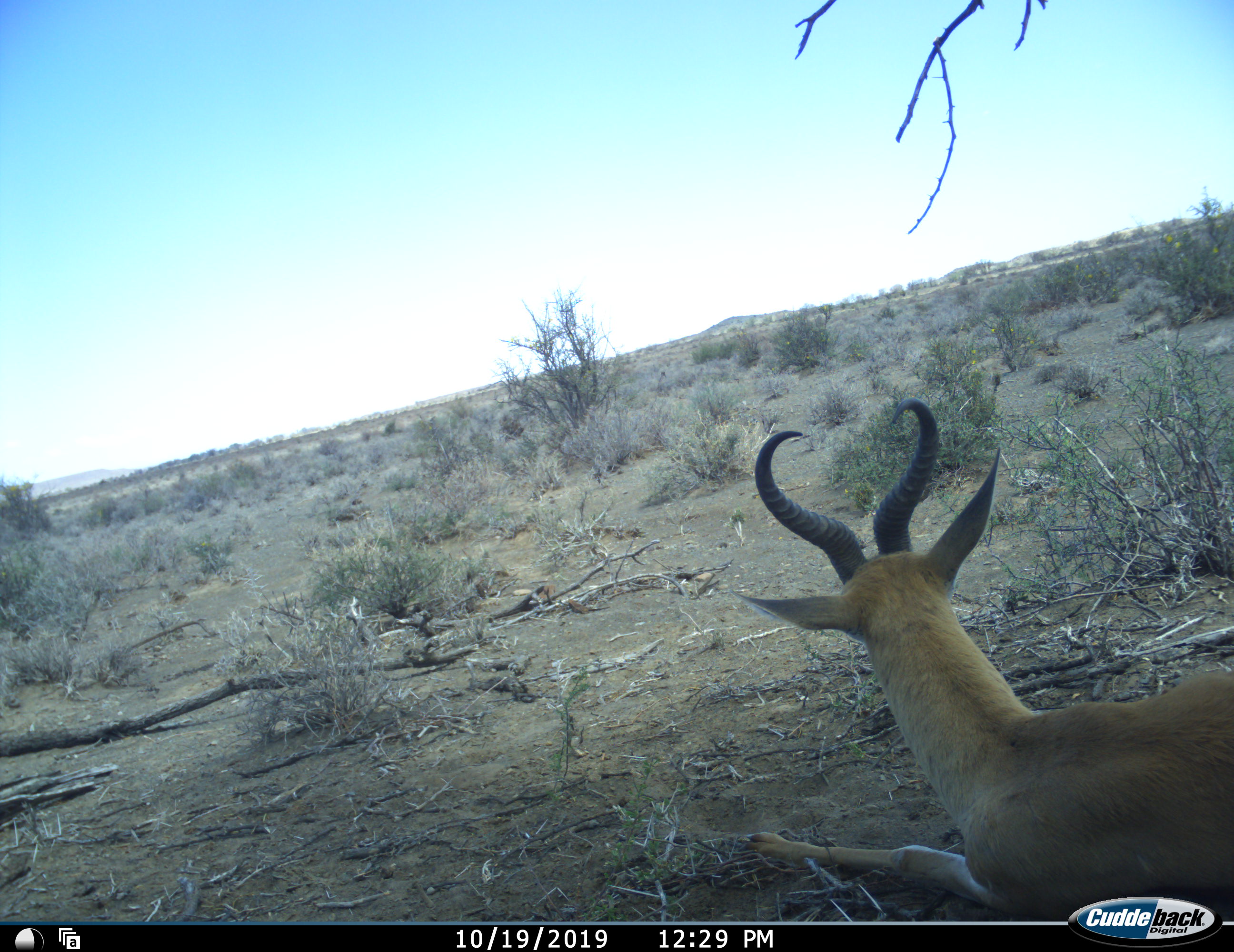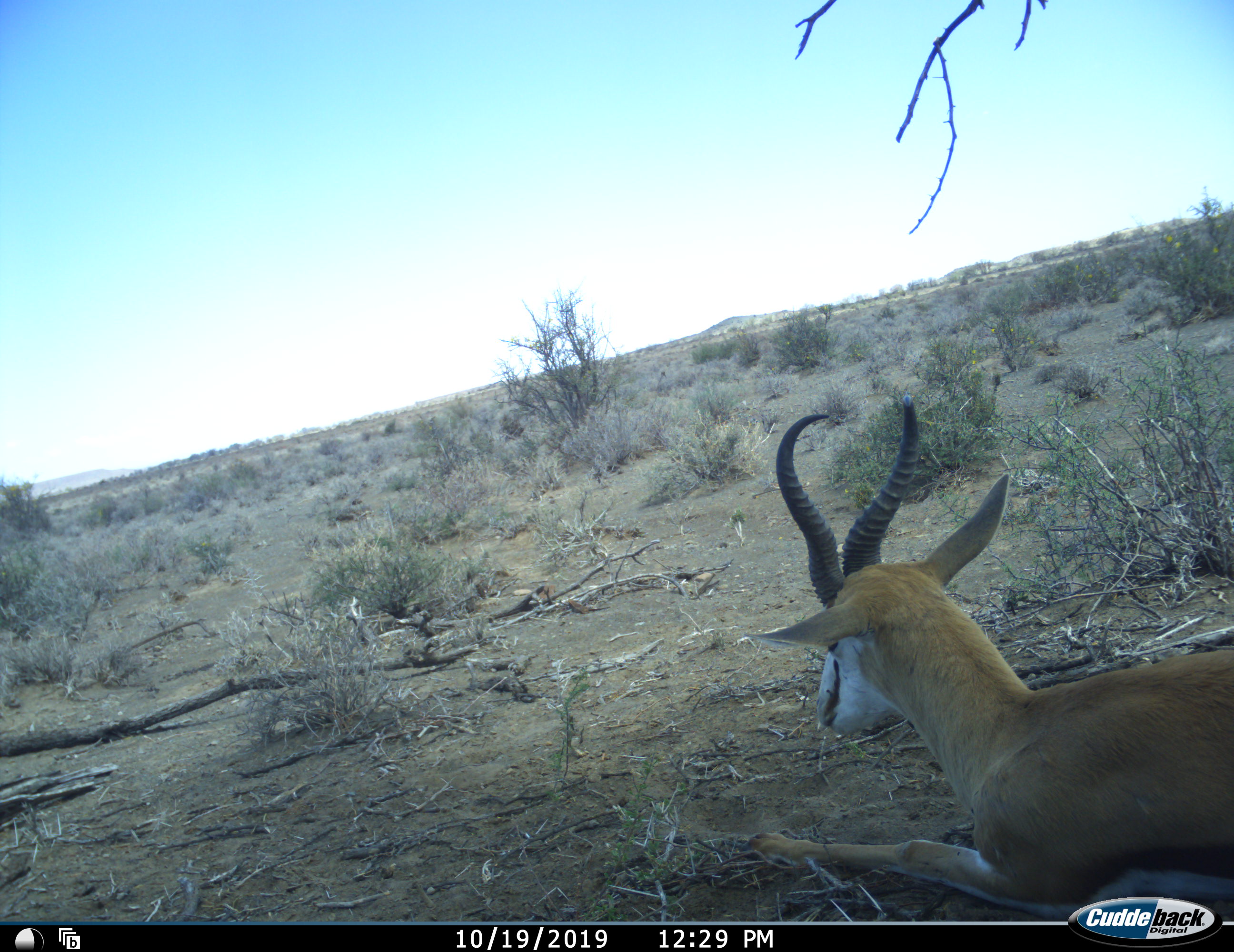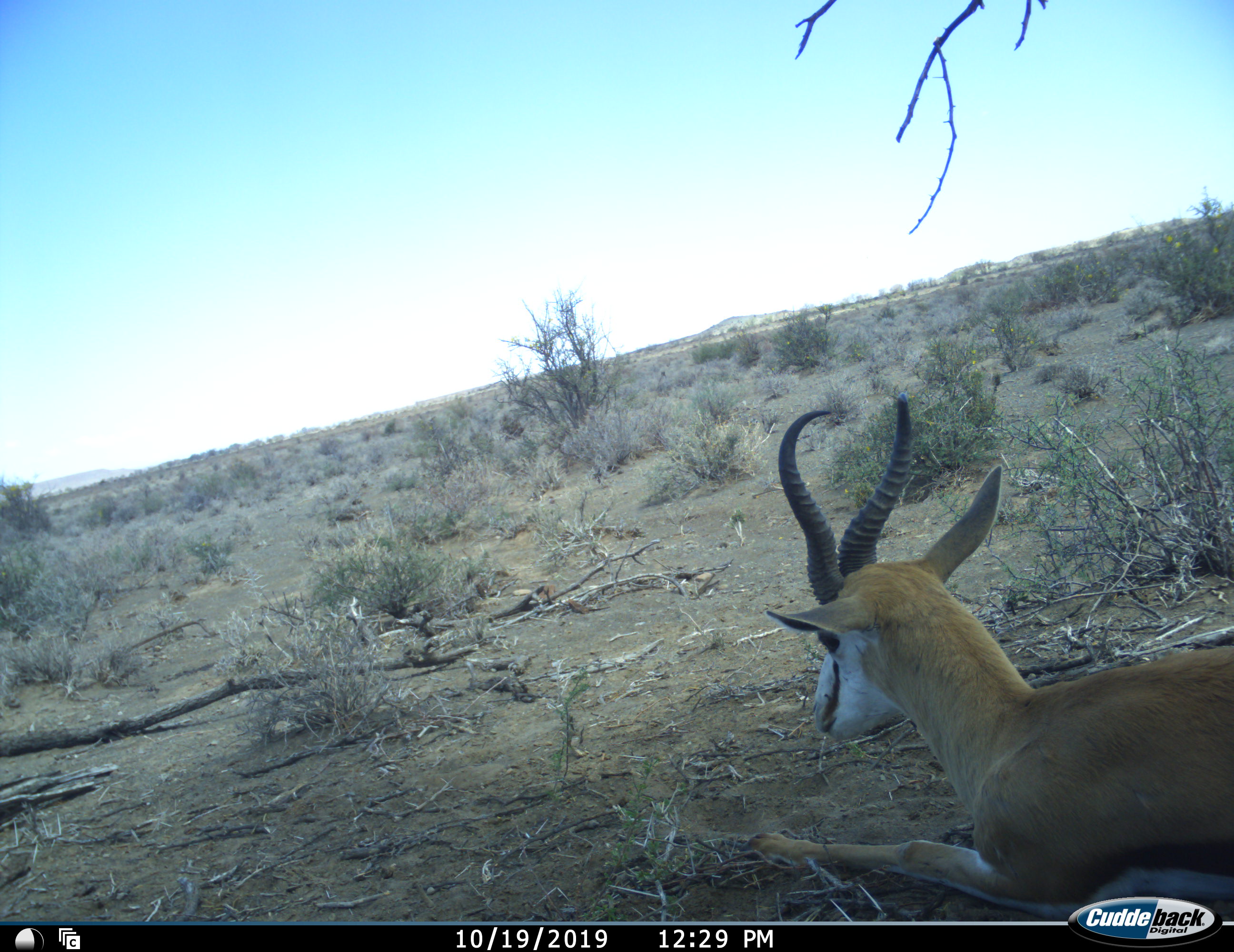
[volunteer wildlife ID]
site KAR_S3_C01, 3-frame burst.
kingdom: Animalia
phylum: Chordata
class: Mammalia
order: Artiodactyla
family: Bovidae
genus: Antidorcas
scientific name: Antidorcas marsupialis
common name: springbok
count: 1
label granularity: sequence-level